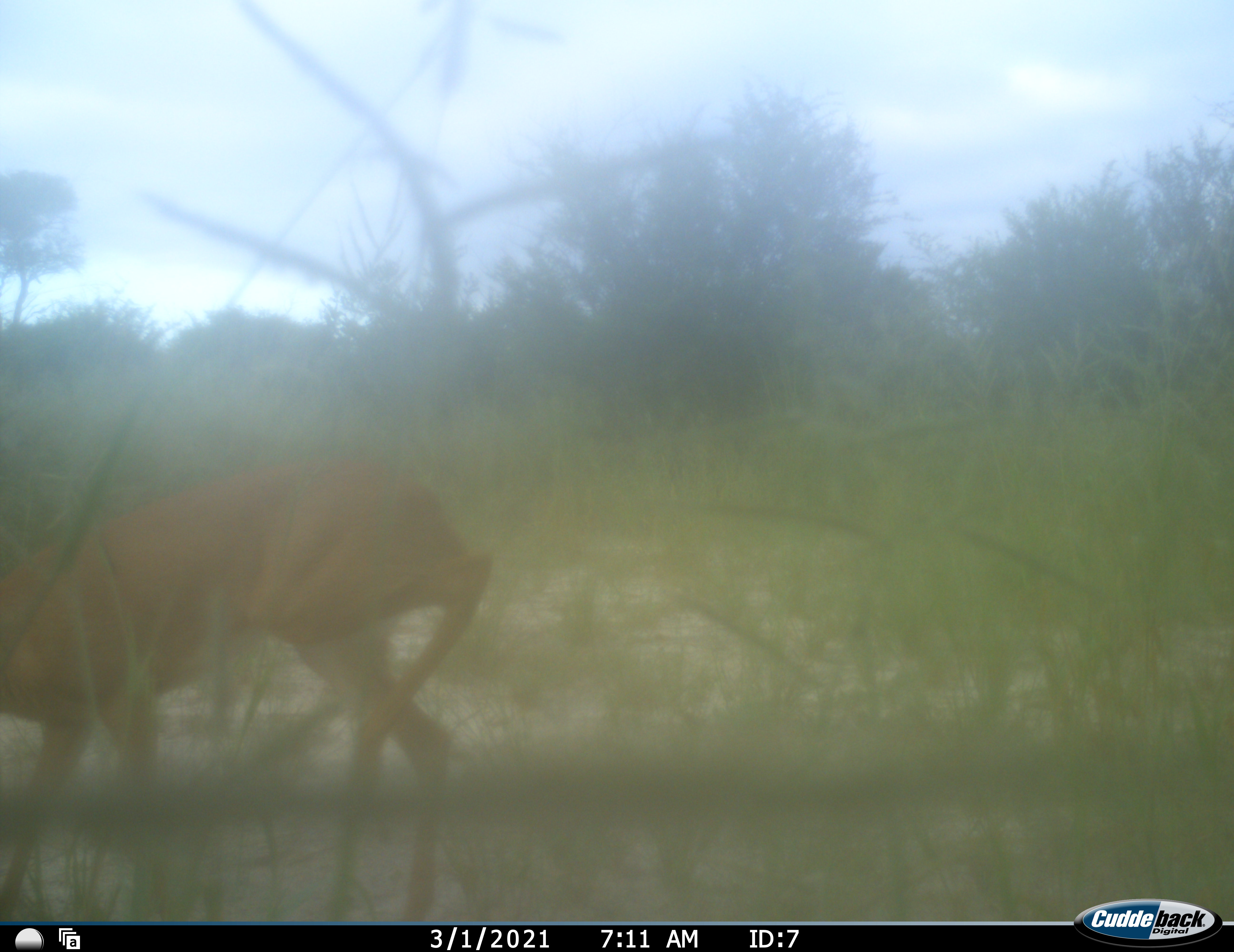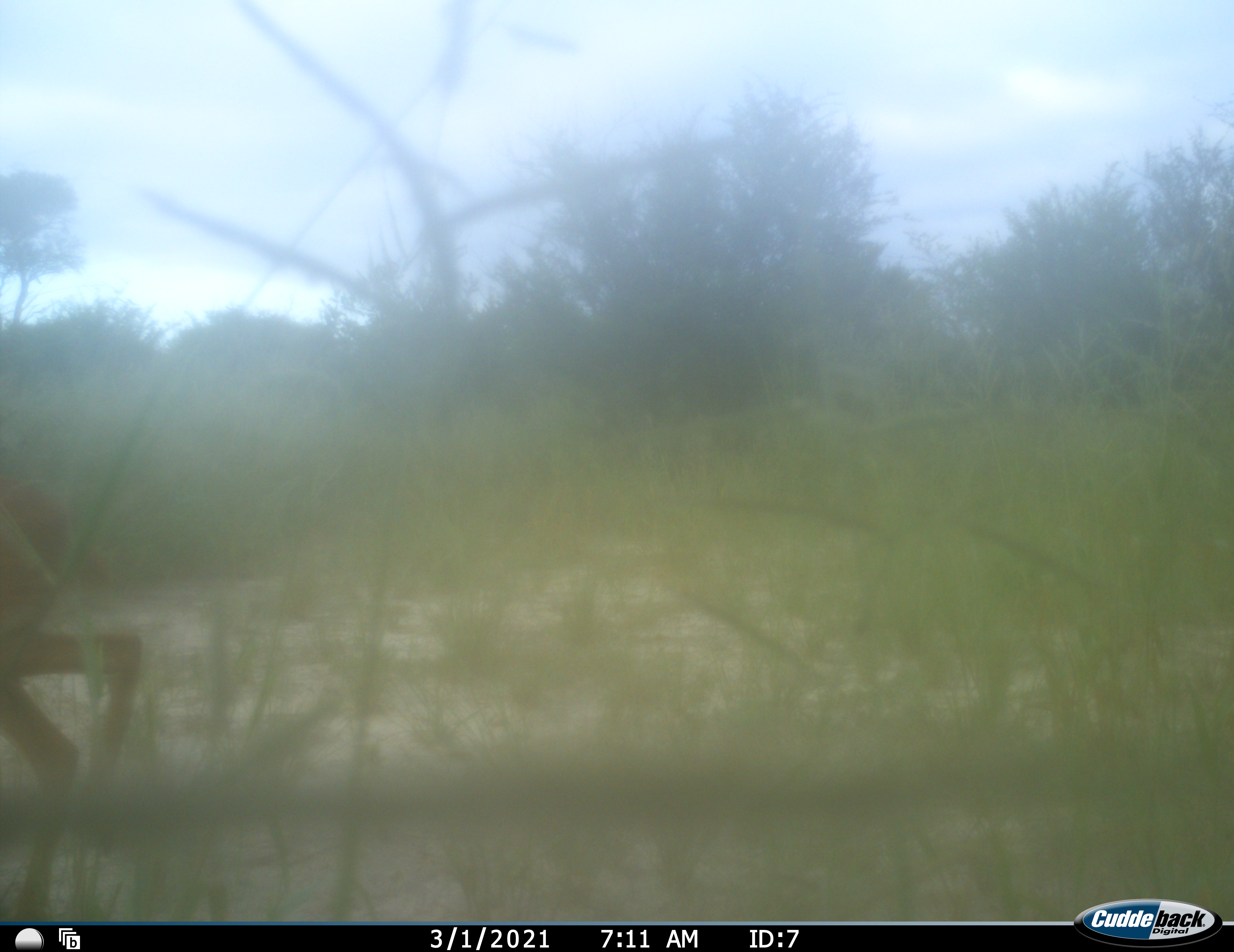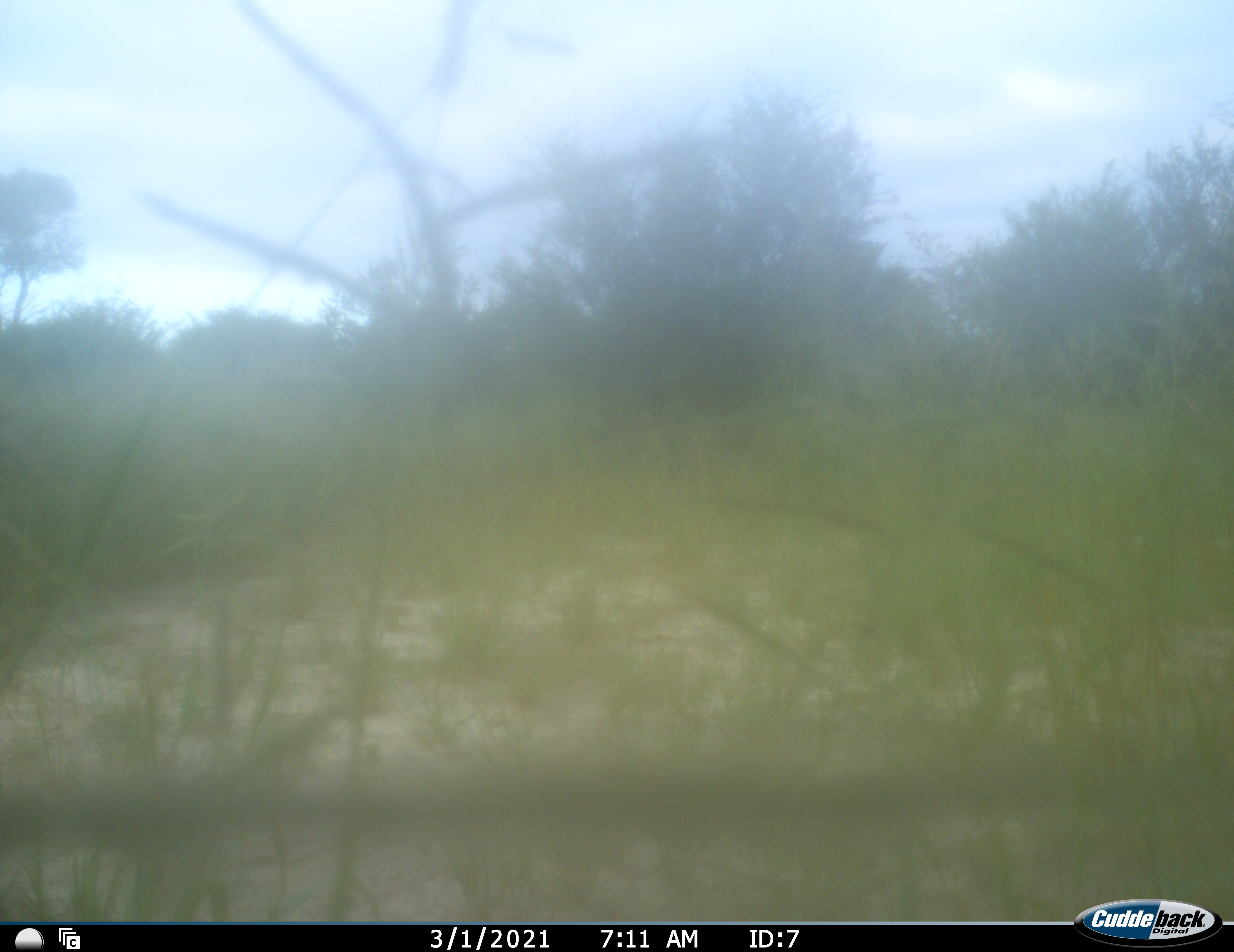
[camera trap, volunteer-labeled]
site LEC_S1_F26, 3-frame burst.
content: unidentified animal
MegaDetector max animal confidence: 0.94